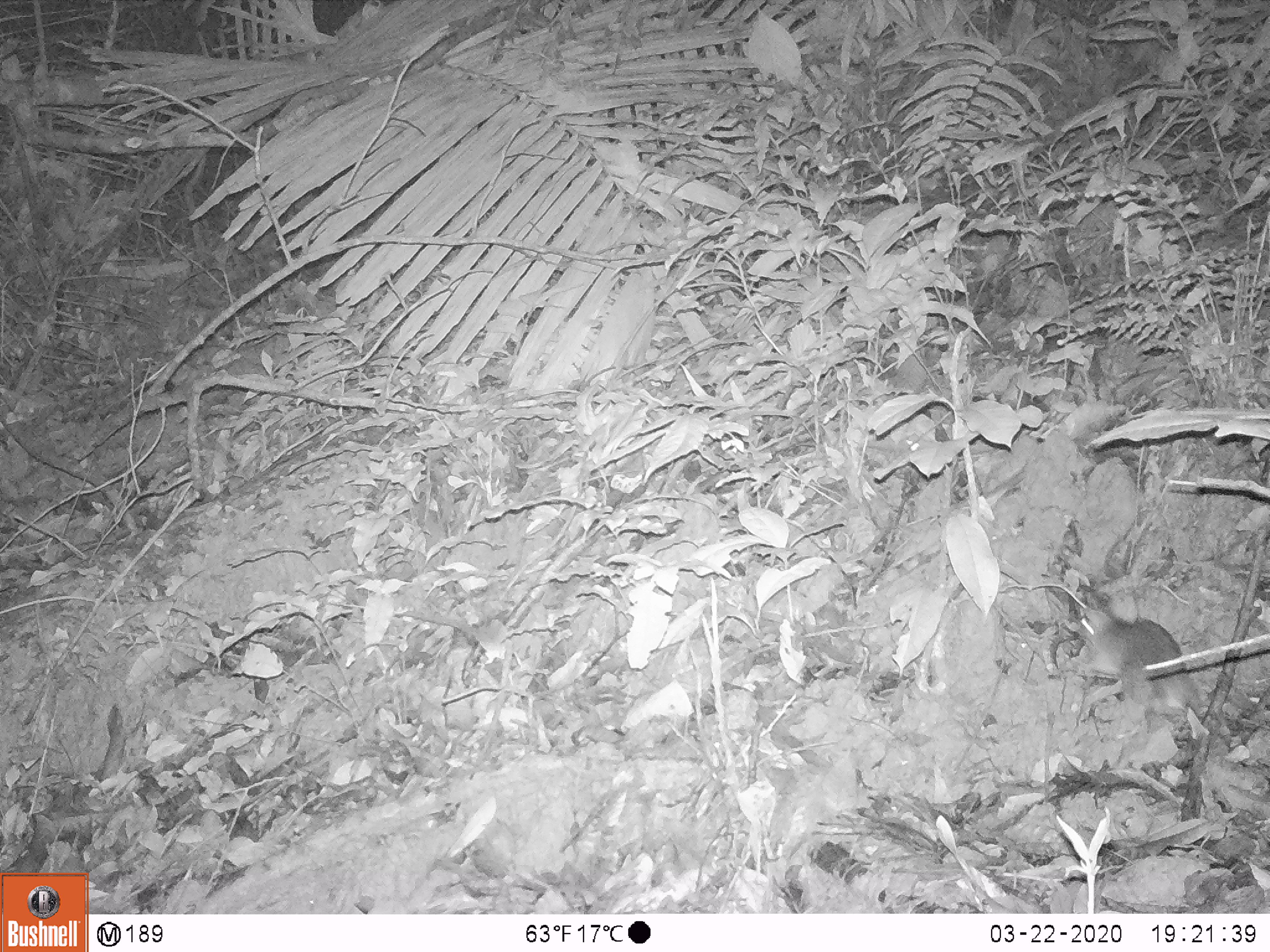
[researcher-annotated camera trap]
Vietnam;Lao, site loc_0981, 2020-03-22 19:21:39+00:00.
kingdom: Animalia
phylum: Chordata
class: Mammalia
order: Rodentia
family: Muridae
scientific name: Muridae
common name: old-world mice and rats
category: unidentified murid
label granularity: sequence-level